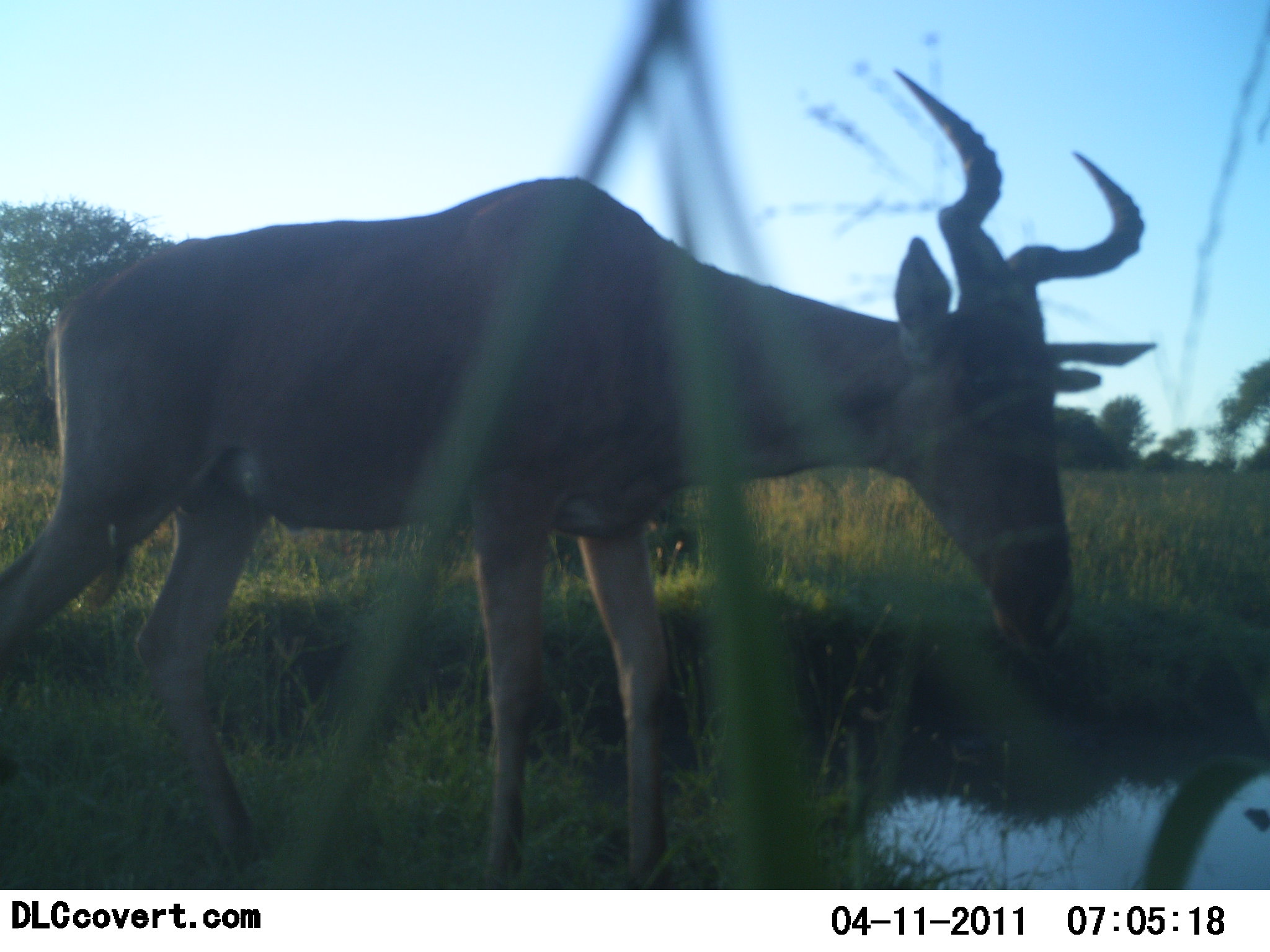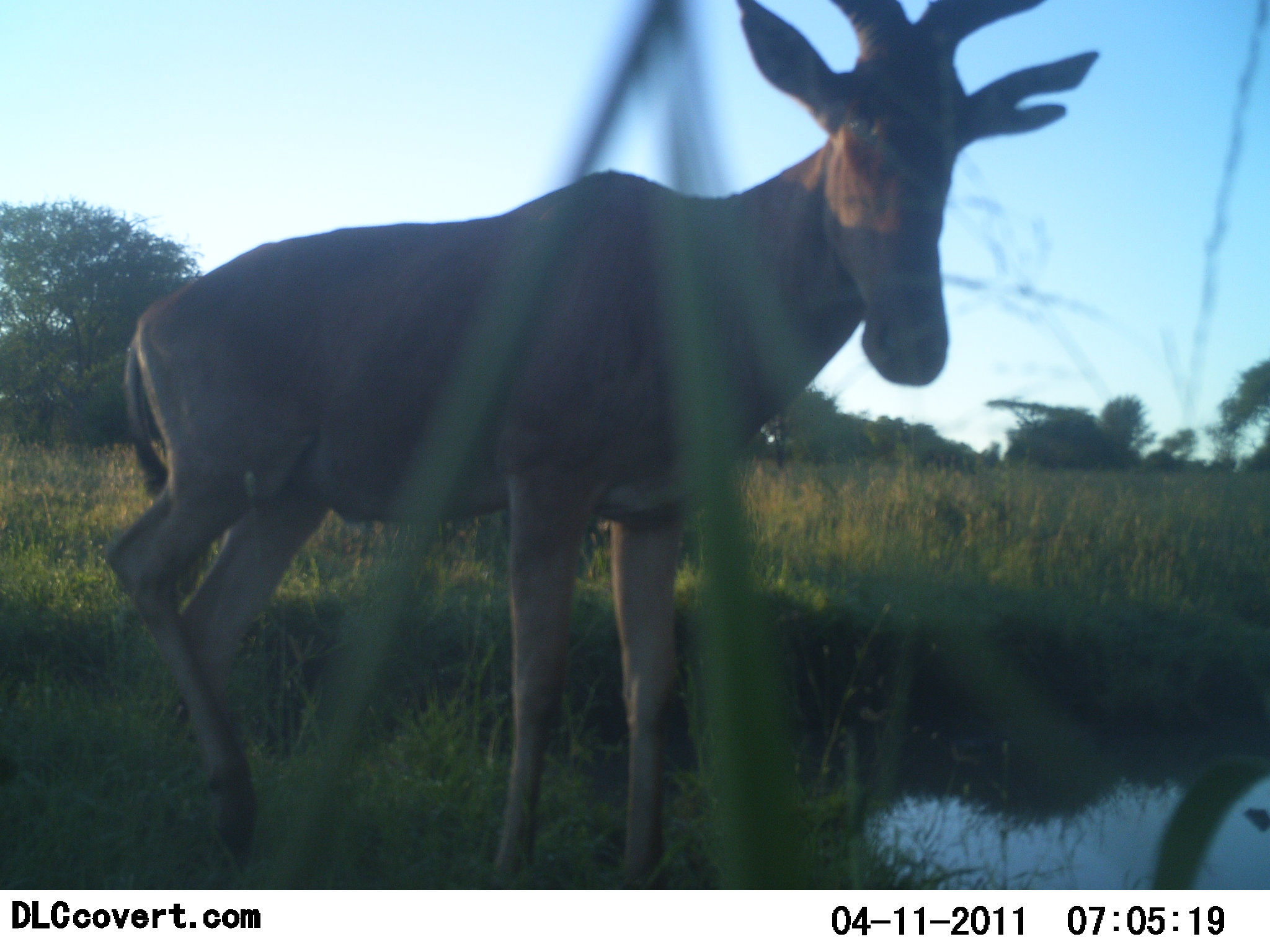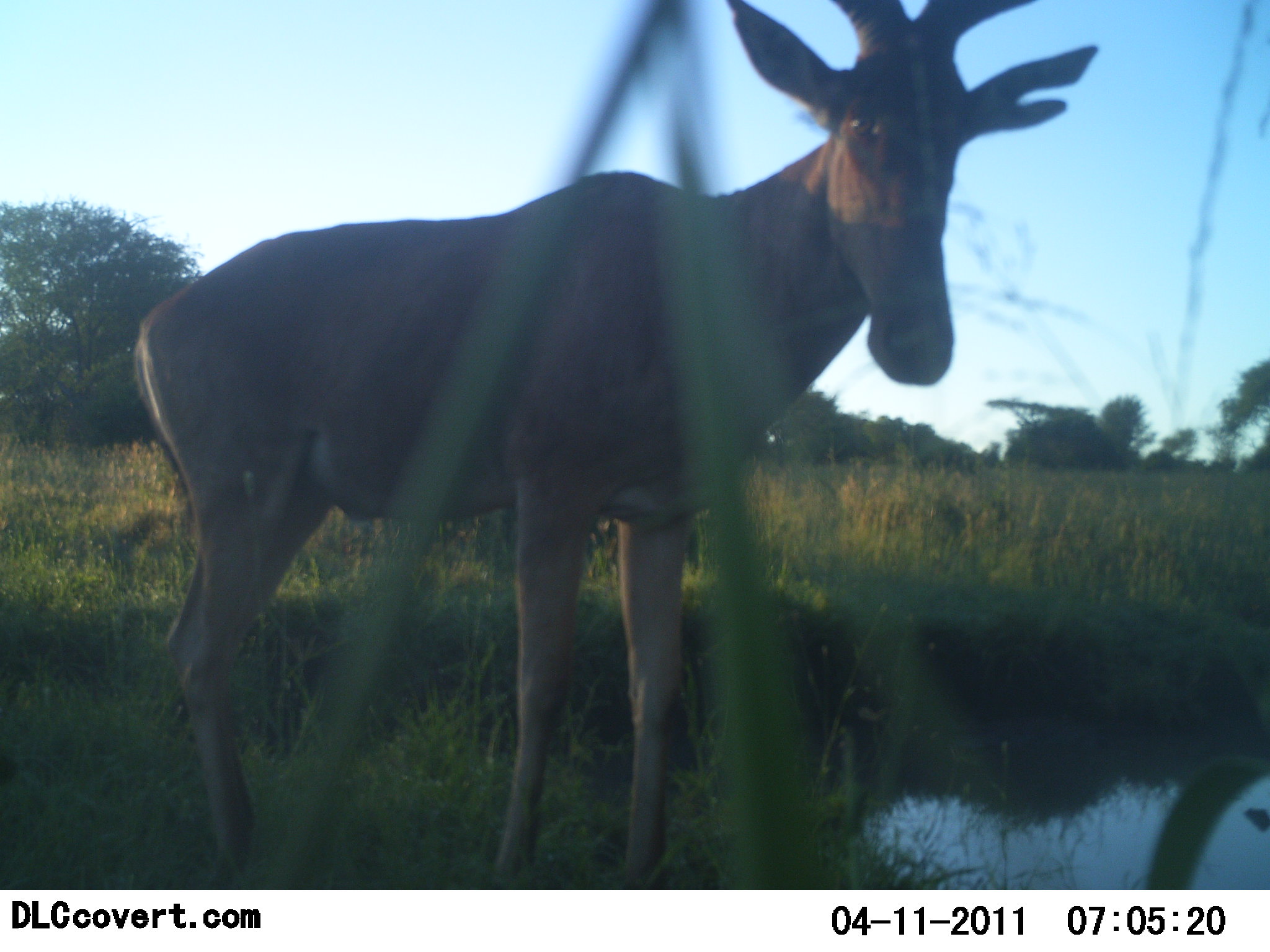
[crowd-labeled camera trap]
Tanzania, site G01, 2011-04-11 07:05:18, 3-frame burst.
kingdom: Animalia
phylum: Chordata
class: Mammalia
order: Artiodactyla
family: Bovidae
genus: Alcelaphus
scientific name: Alcelaphus buselaphus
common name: hartebeest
Hartebeest (Alcelaphus buselaphus), count 1. Behavior (volunteer vote fractions): standing 100%, resting 0%, moving 10%, interacting 0%. Young present (vote fraction): 0%. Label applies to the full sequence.